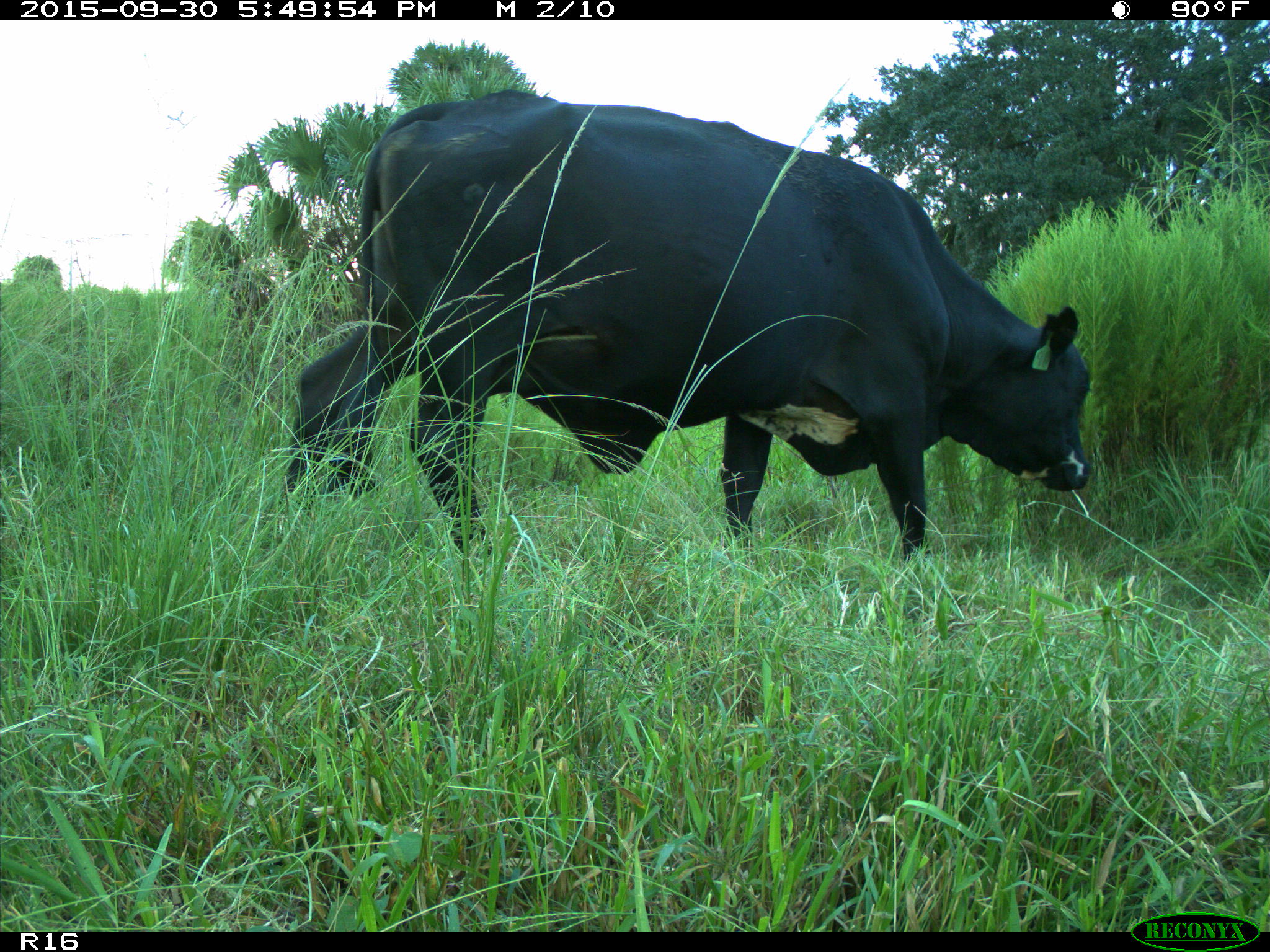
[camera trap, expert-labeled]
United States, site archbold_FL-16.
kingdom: Animalia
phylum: Chordata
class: Mammalia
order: Artiodactyla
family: Bovidae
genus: Bos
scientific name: Bos taurus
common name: domestic cow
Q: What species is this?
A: Bos taurus (domestic cow).